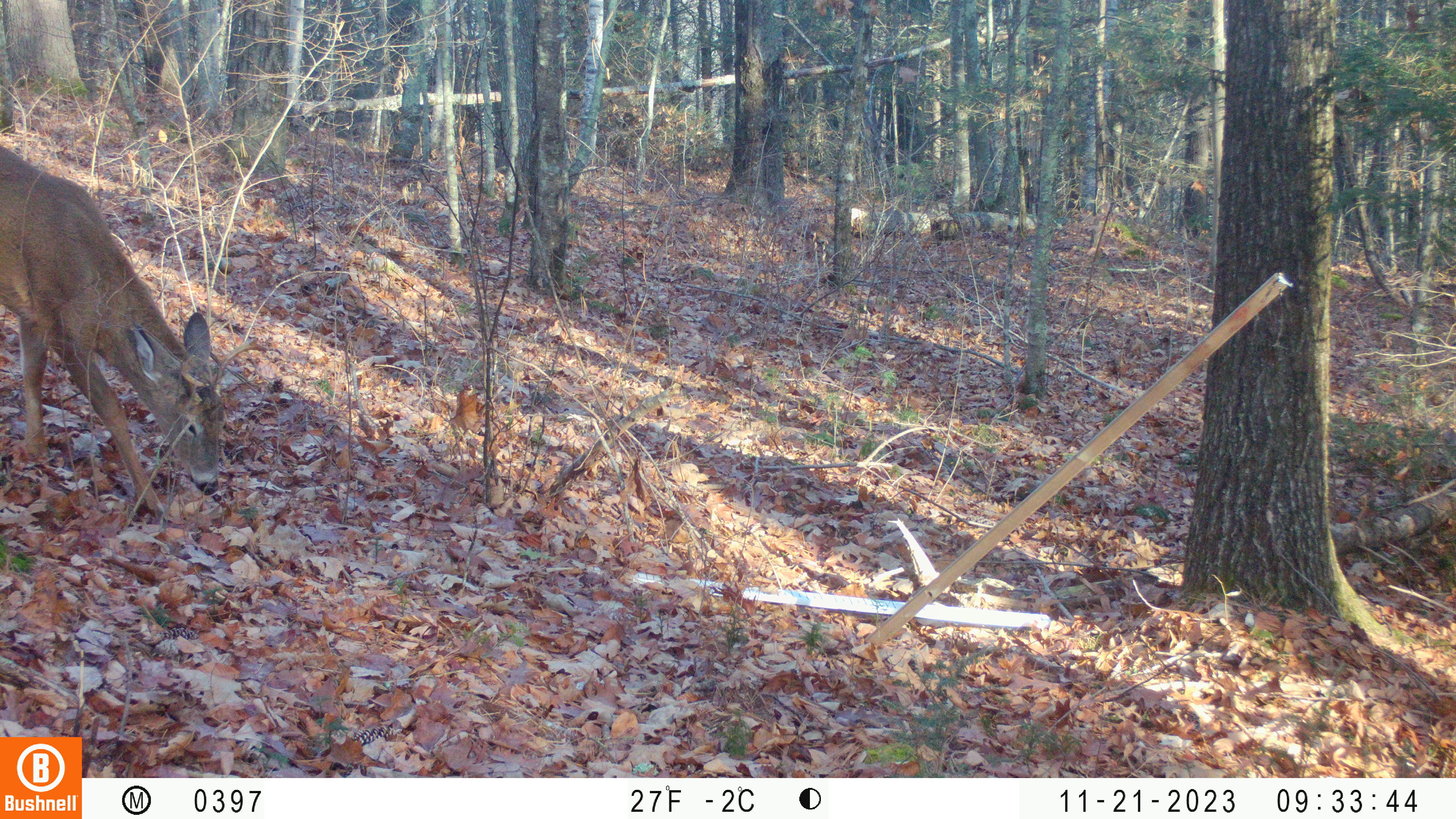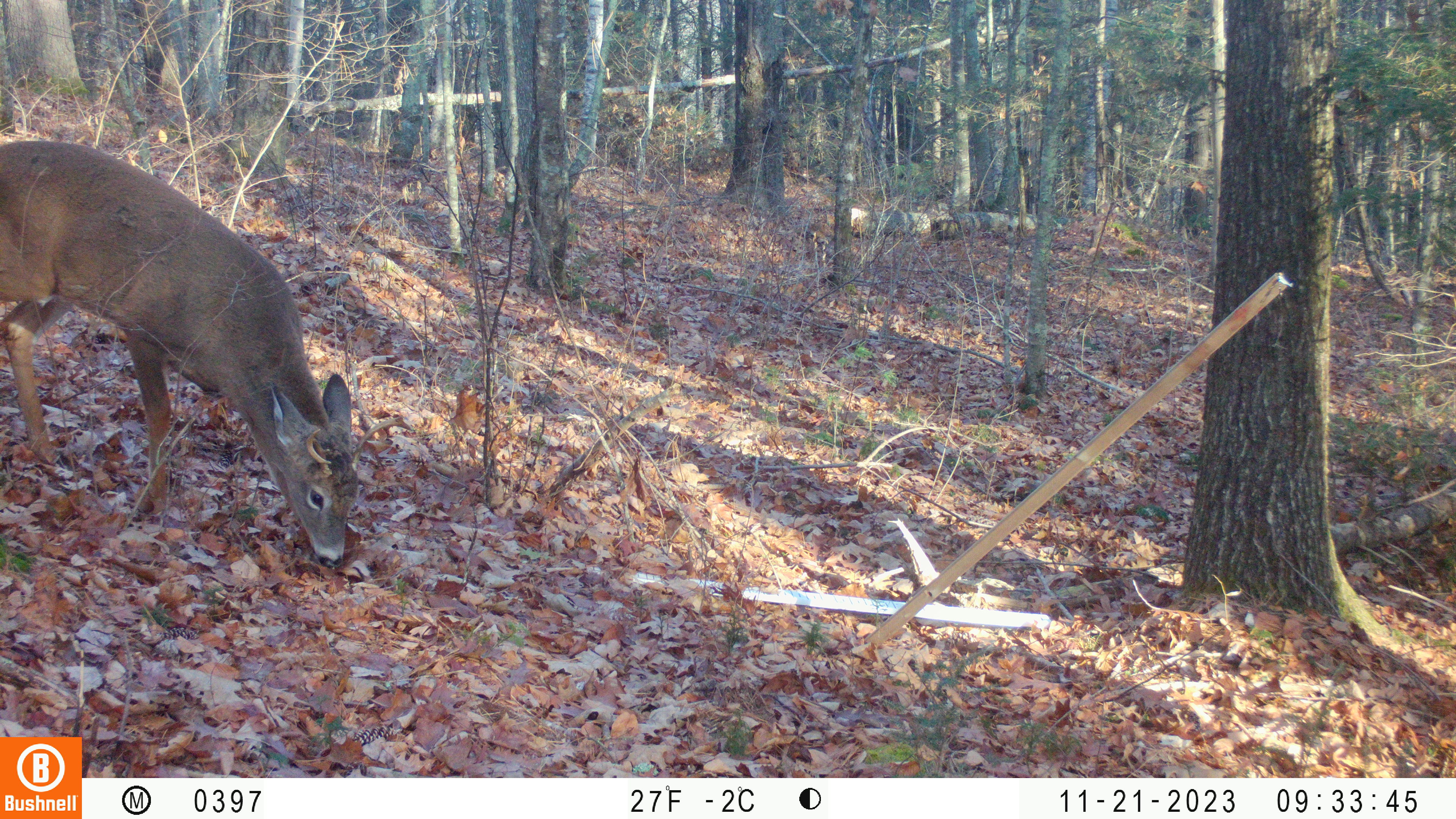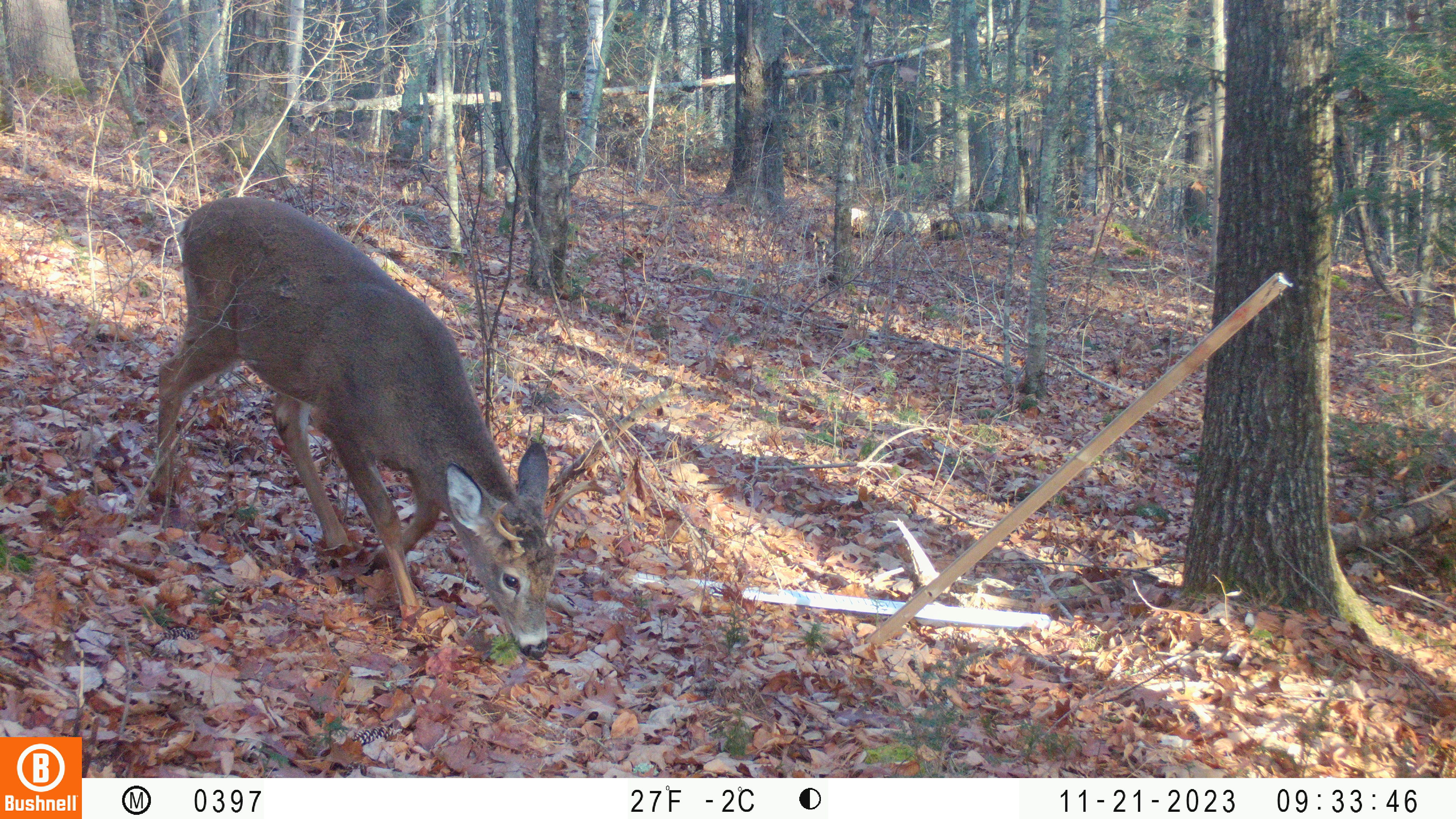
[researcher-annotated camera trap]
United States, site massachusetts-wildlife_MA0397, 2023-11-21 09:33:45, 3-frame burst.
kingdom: Animalia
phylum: Chordata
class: Mammalia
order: Artiodactyla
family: Cervidae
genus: Odocoileus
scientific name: Odocoileus virginianus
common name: white-tailed deer